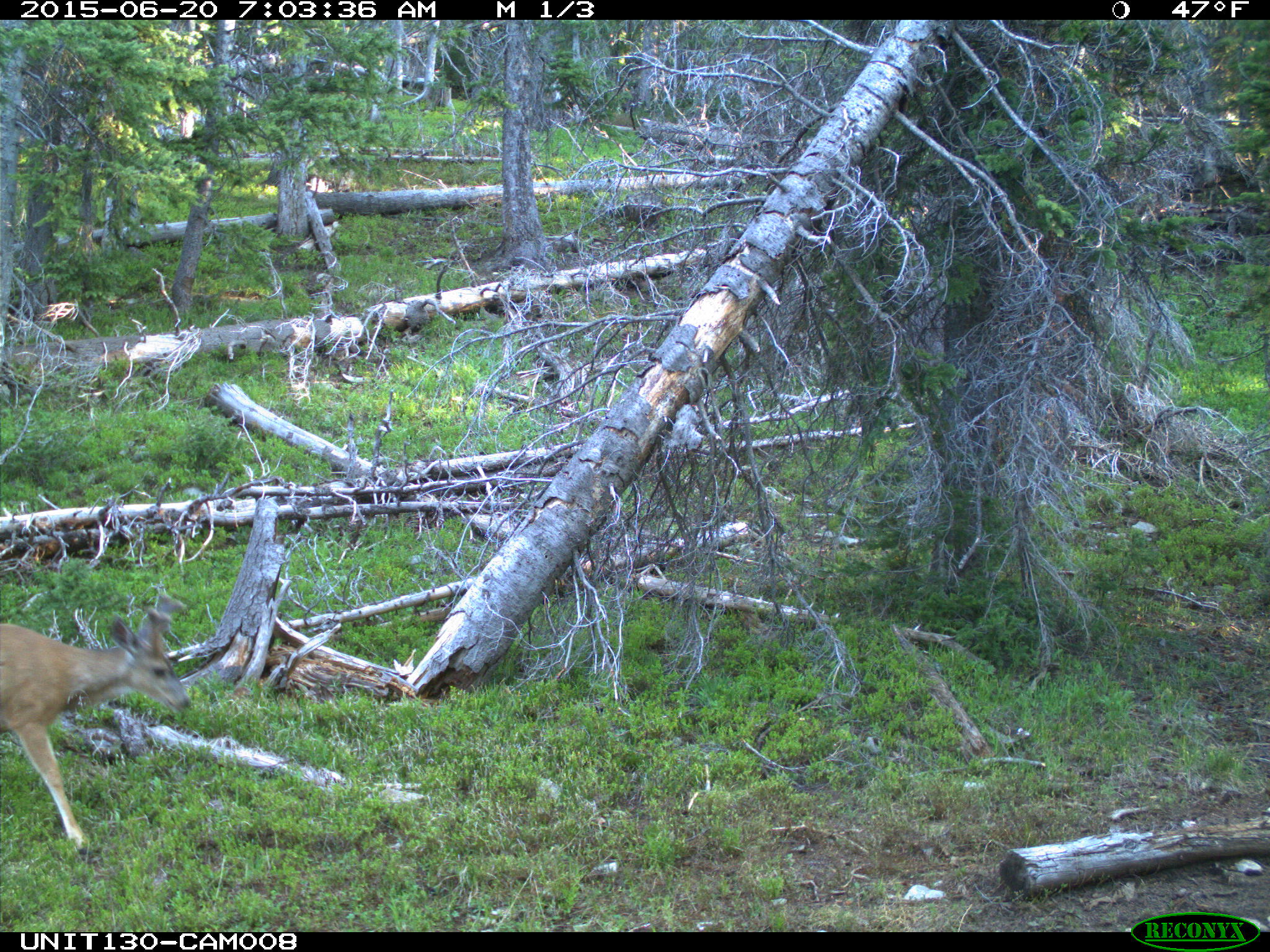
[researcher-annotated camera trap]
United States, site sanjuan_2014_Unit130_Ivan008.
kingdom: Animalia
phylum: Chordata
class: Mammalia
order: Artiodactyla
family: Cervidae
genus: Odocoileus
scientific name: Odocoileus hemionus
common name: mule deer